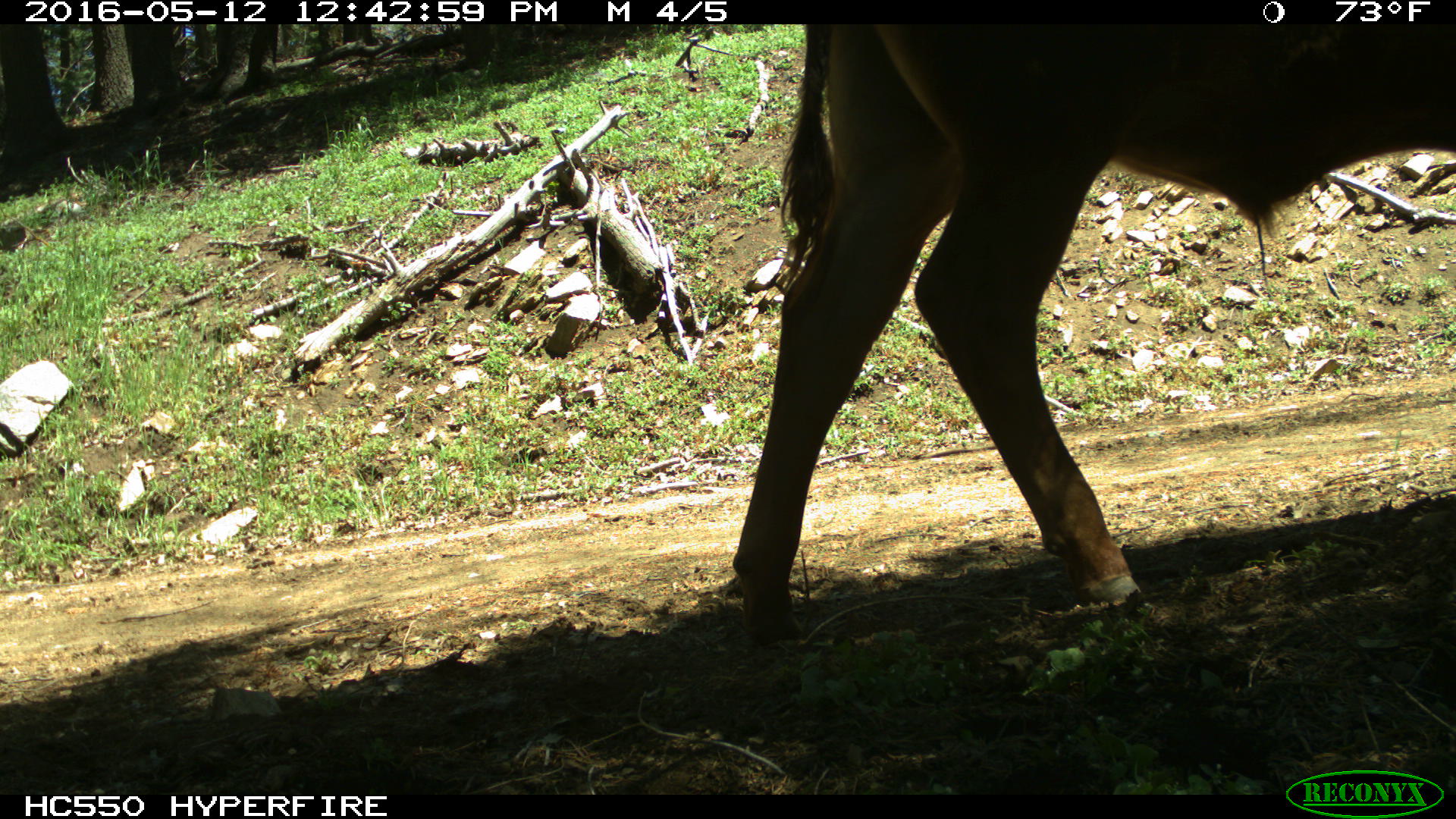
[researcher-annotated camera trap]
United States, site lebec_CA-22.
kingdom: Animalia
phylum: Chordata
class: Mammalia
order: Artiodactyla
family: Bovidae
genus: Bos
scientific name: Bos taurus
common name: domestic cow